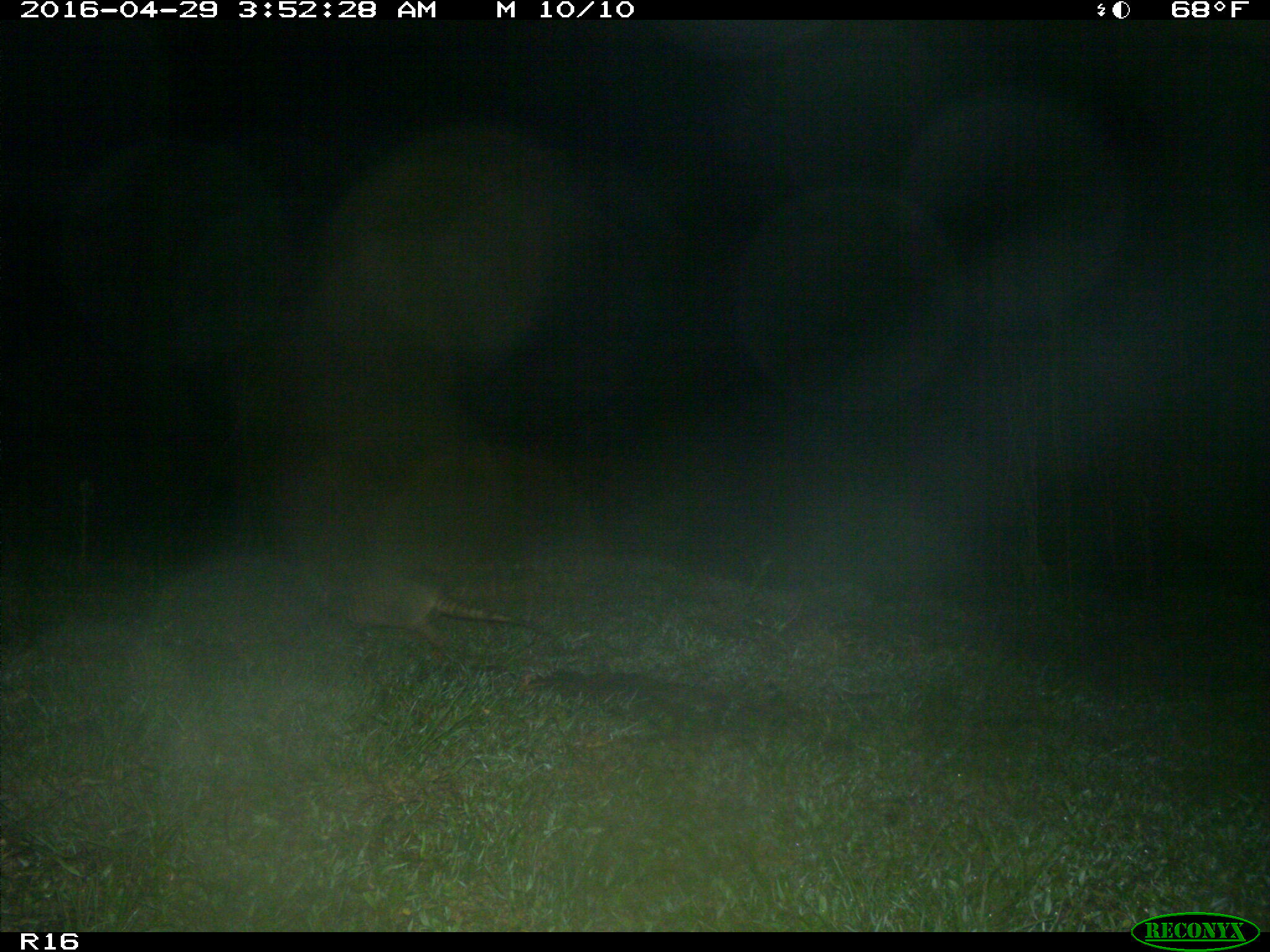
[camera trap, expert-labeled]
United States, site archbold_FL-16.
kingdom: Animalia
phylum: Chordata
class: Mammalia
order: Cingulata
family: Dasypodidae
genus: Dasypus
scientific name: Dasypus novemcinctus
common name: nine-banded armadillo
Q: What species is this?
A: Dasypus novemcinctus (nine-banded armadillo).